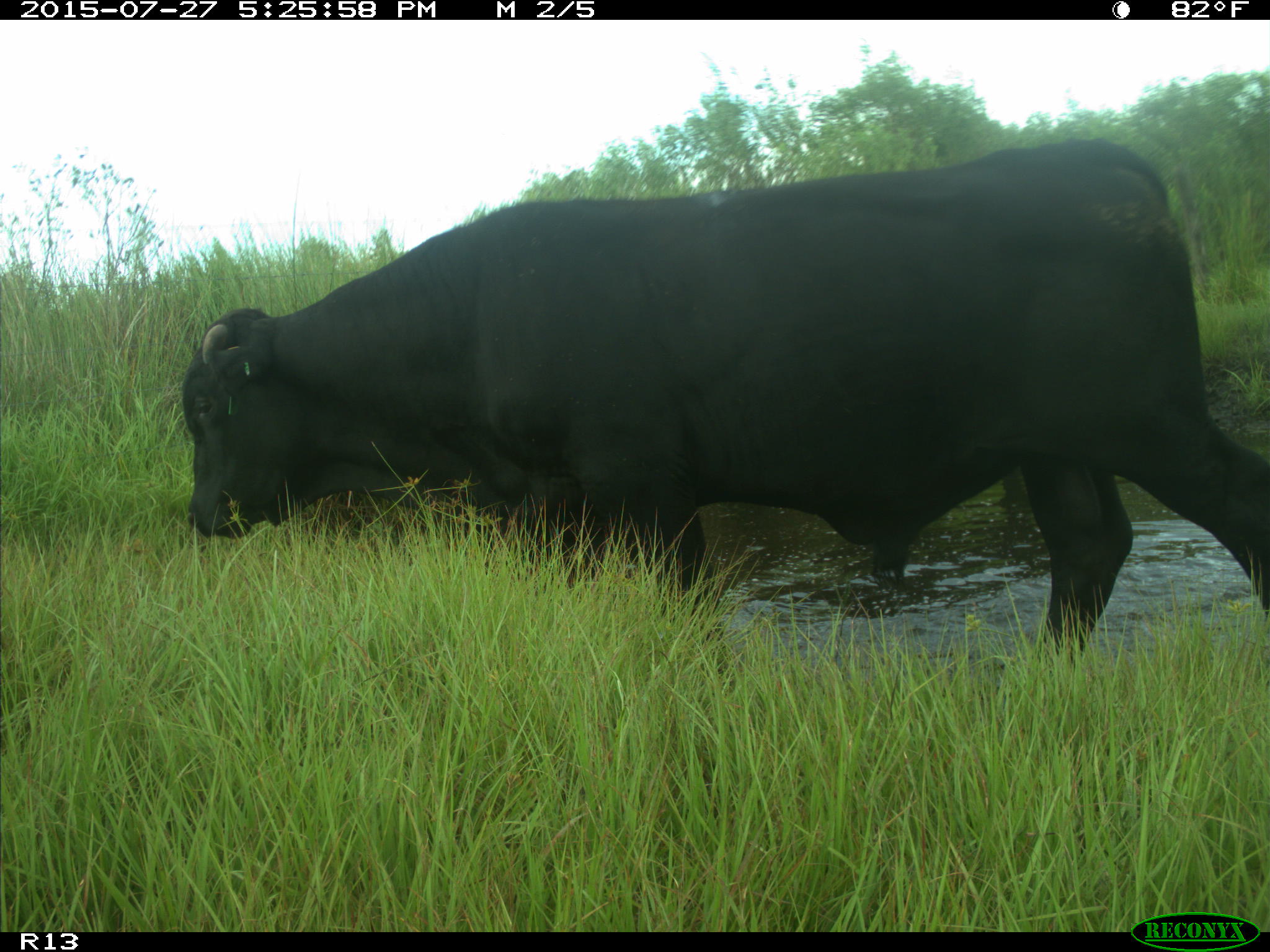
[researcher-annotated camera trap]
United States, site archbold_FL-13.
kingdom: Animalia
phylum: Chordata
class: Mammalia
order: Artiodactyla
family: Bovidae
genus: Bos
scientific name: Bos taurus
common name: domestic cow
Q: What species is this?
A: Bos taurus (domestic cow).